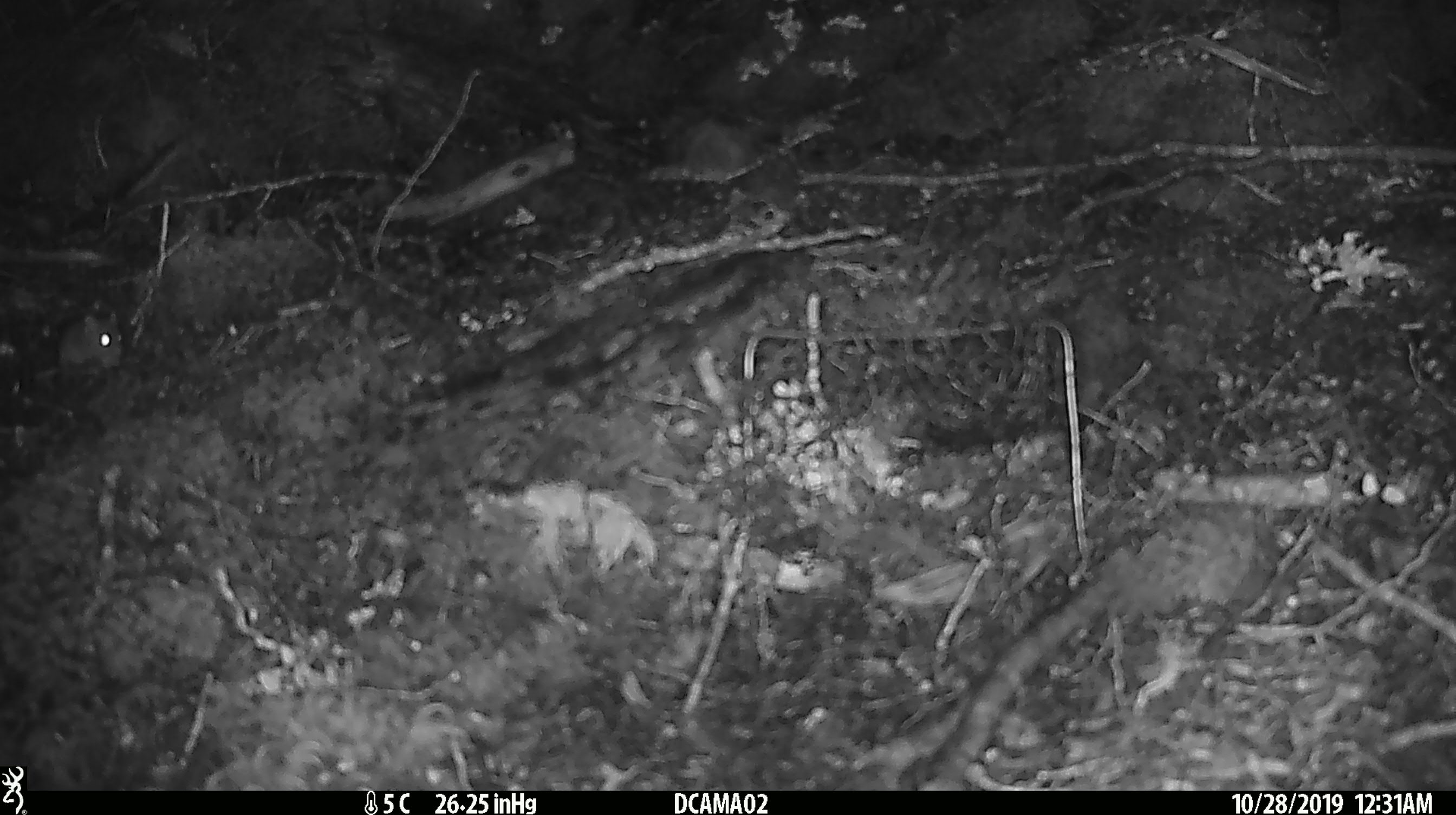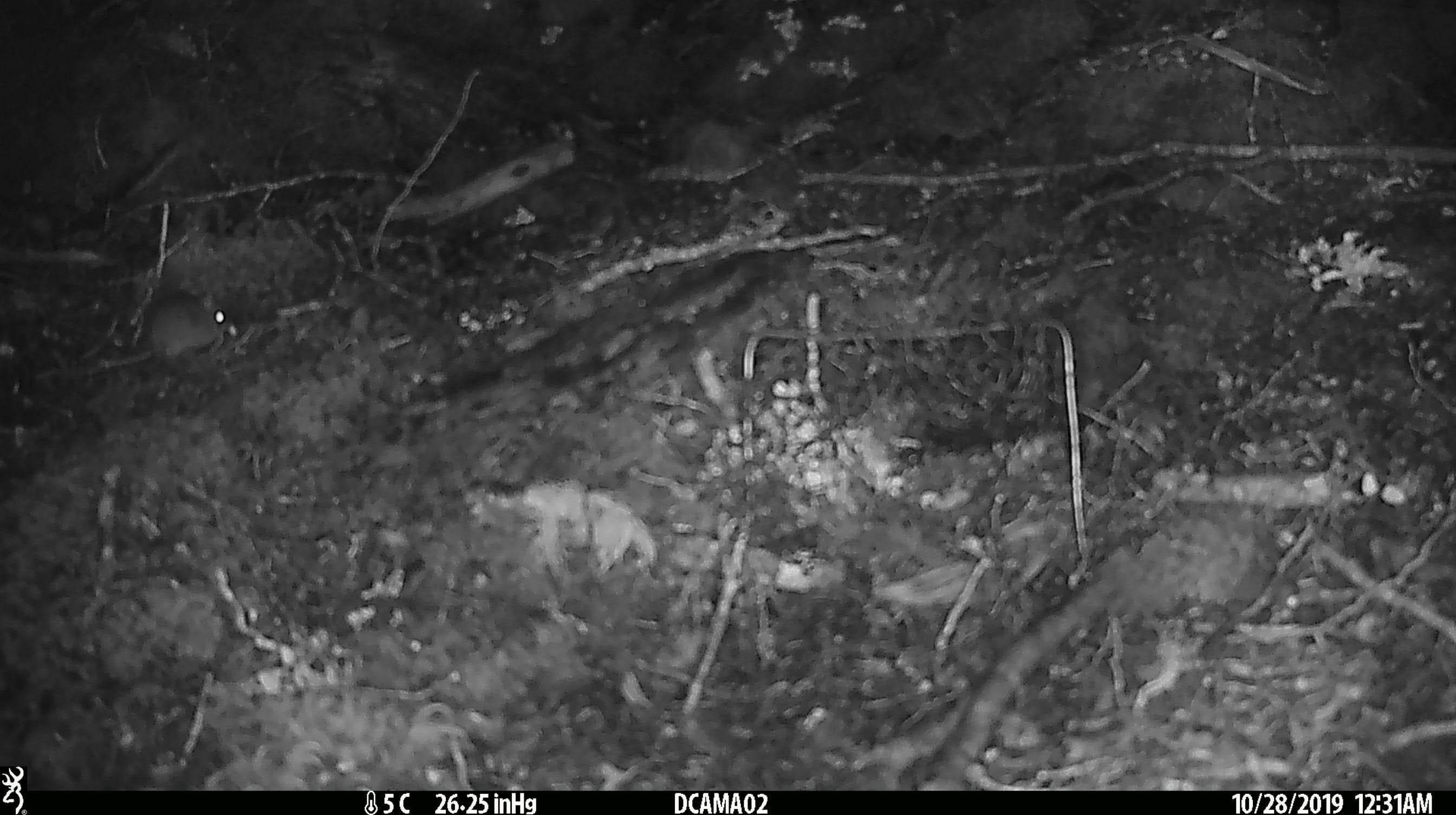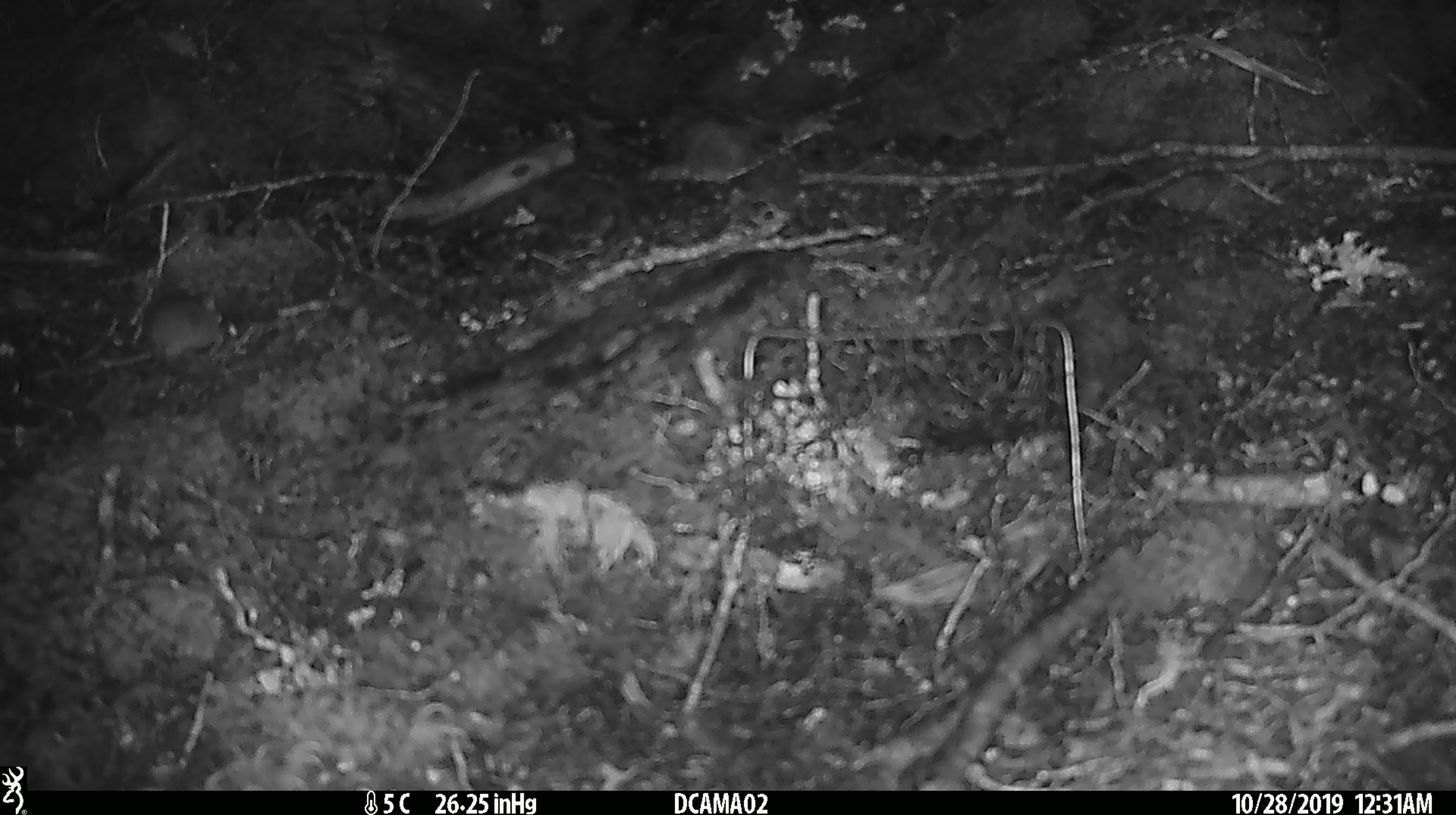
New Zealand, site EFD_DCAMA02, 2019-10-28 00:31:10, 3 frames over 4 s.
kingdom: Animalia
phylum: Chordata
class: Mammalia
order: Rodentia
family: Muridae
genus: Mus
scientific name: Mus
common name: mouse